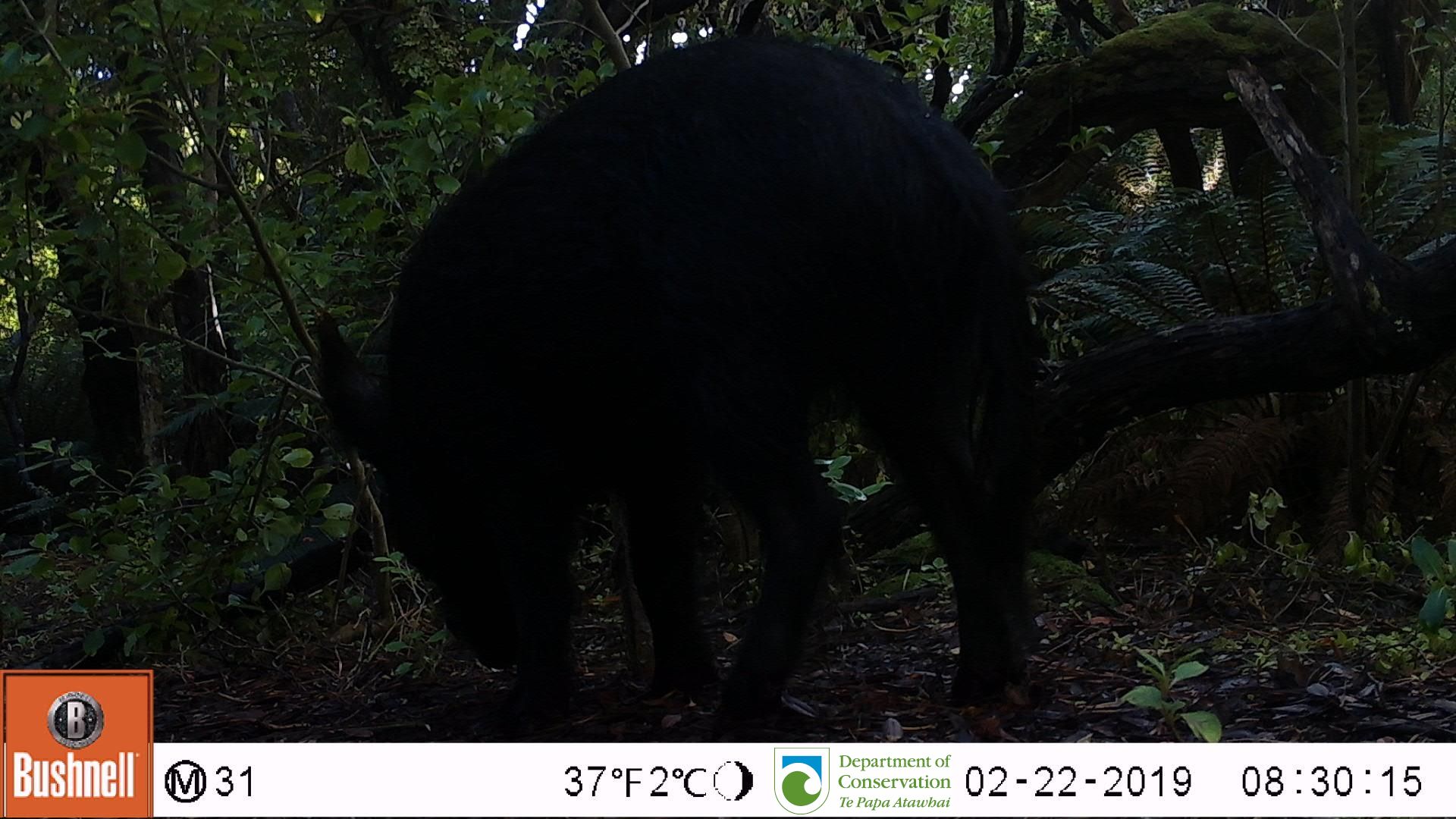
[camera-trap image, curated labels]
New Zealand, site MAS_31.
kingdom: Animalia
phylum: Chordata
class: Mammalia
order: Artiodactyla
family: Suidae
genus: Sus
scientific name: Sus scrofa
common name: pig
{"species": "pig (Sus scrofa)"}